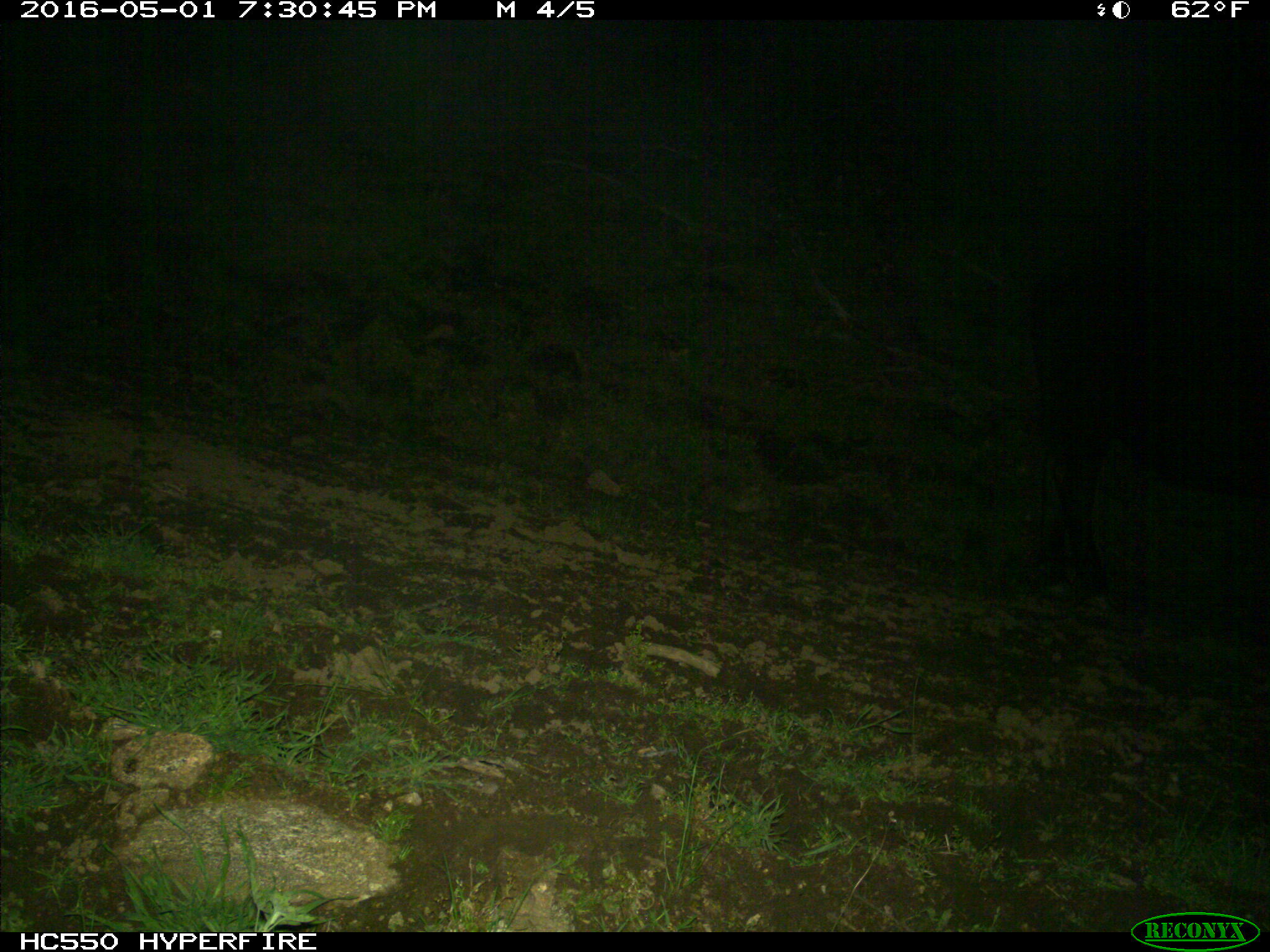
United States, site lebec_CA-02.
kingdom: Animalia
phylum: Chordata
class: Mammalia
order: Artiodactyla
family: Bovidae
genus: Bos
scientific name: Bos taurus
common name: domestic cow